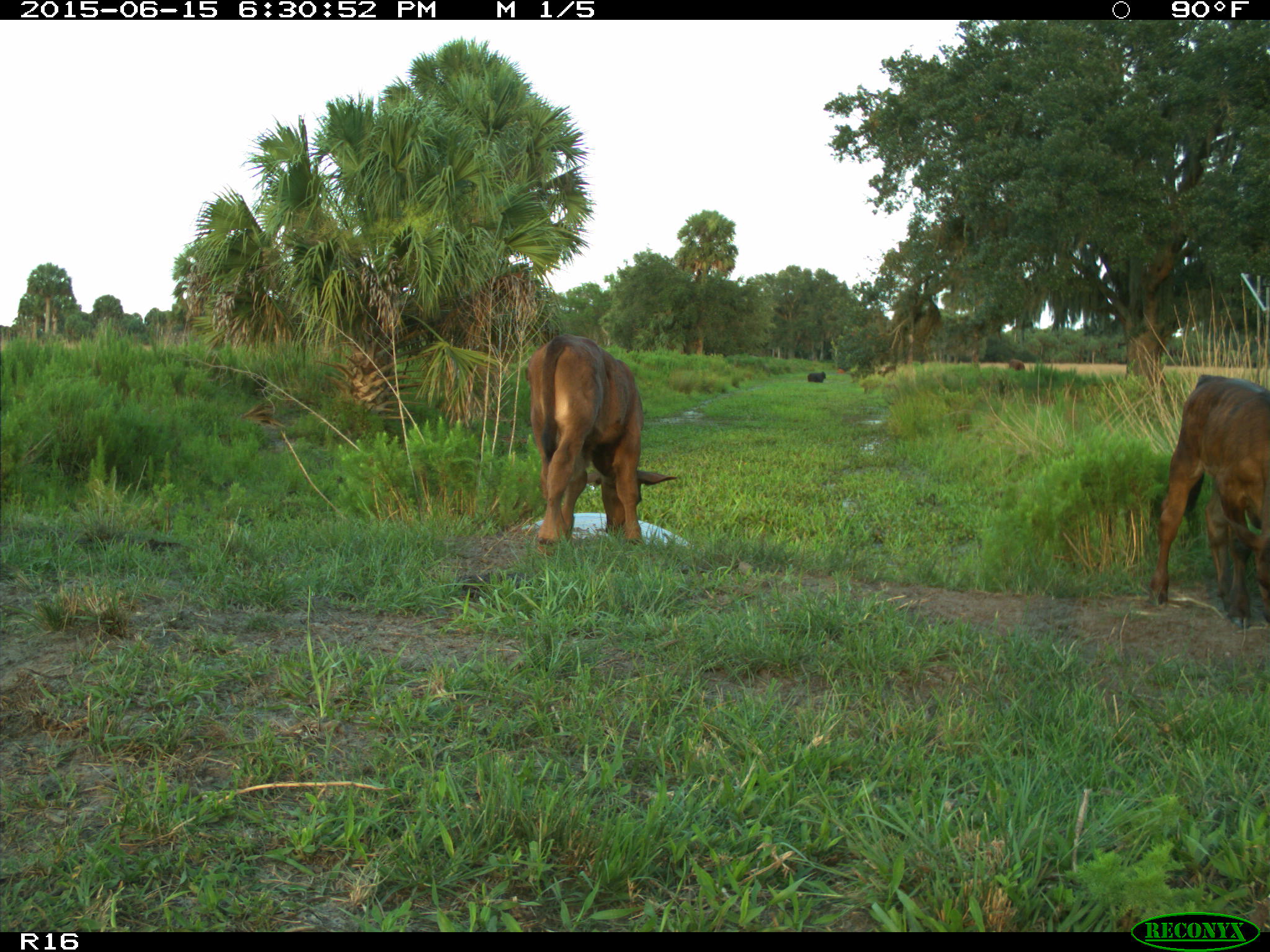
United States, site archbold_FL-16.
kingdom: Animalia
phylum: Chordata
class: Mammalia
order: Artiodactyla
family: Bovidae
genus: Bos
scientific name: Bos taurus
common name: domestic cow